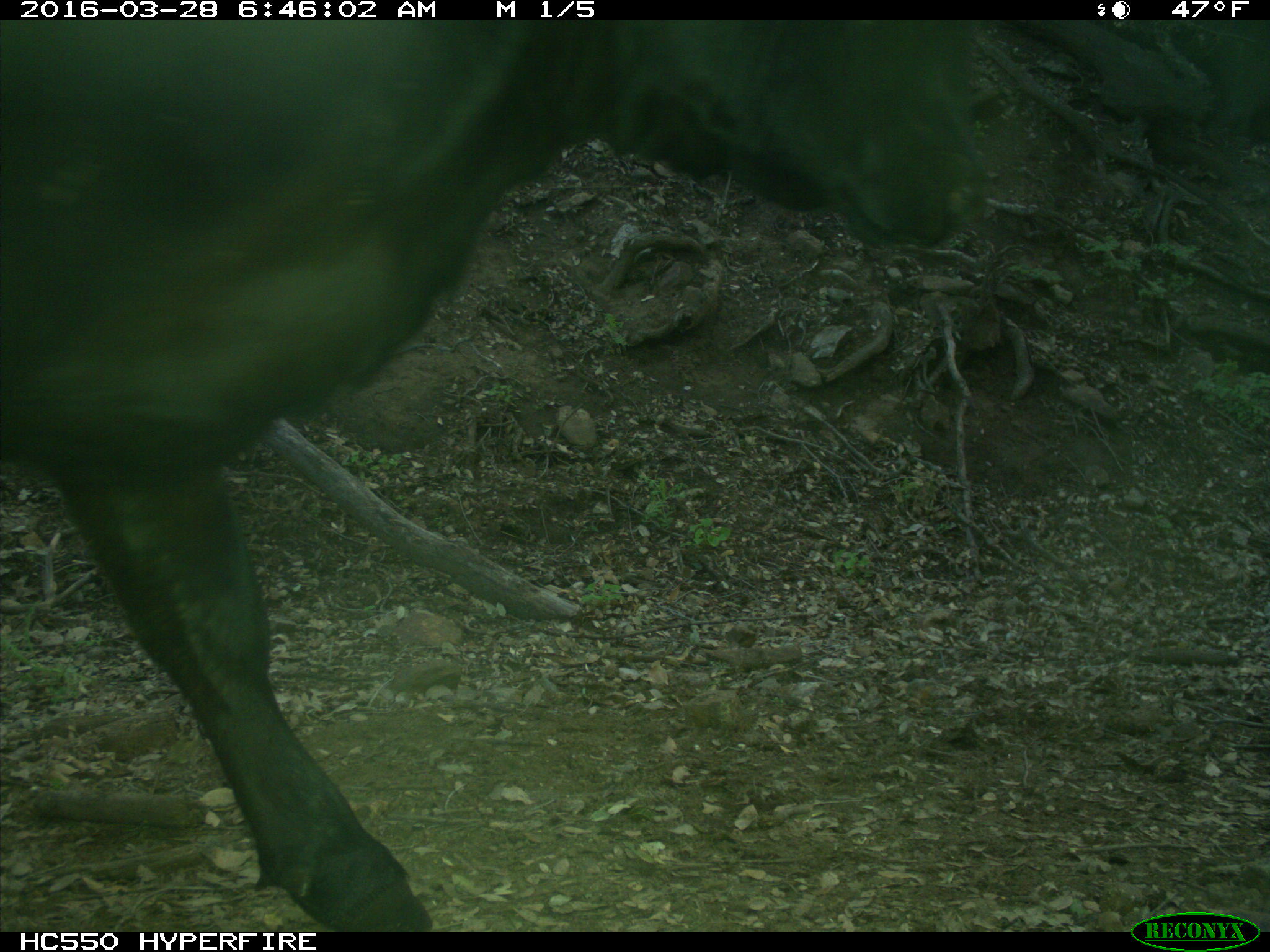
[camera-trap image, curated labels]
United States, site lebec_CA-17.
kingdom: Animalia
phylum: Chordata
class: Mammalia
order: Artiodactyla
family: Bovidae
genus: Bos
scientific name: Bos taurus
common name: domestic cow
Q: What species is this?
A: Bos taurus (domestic cow).